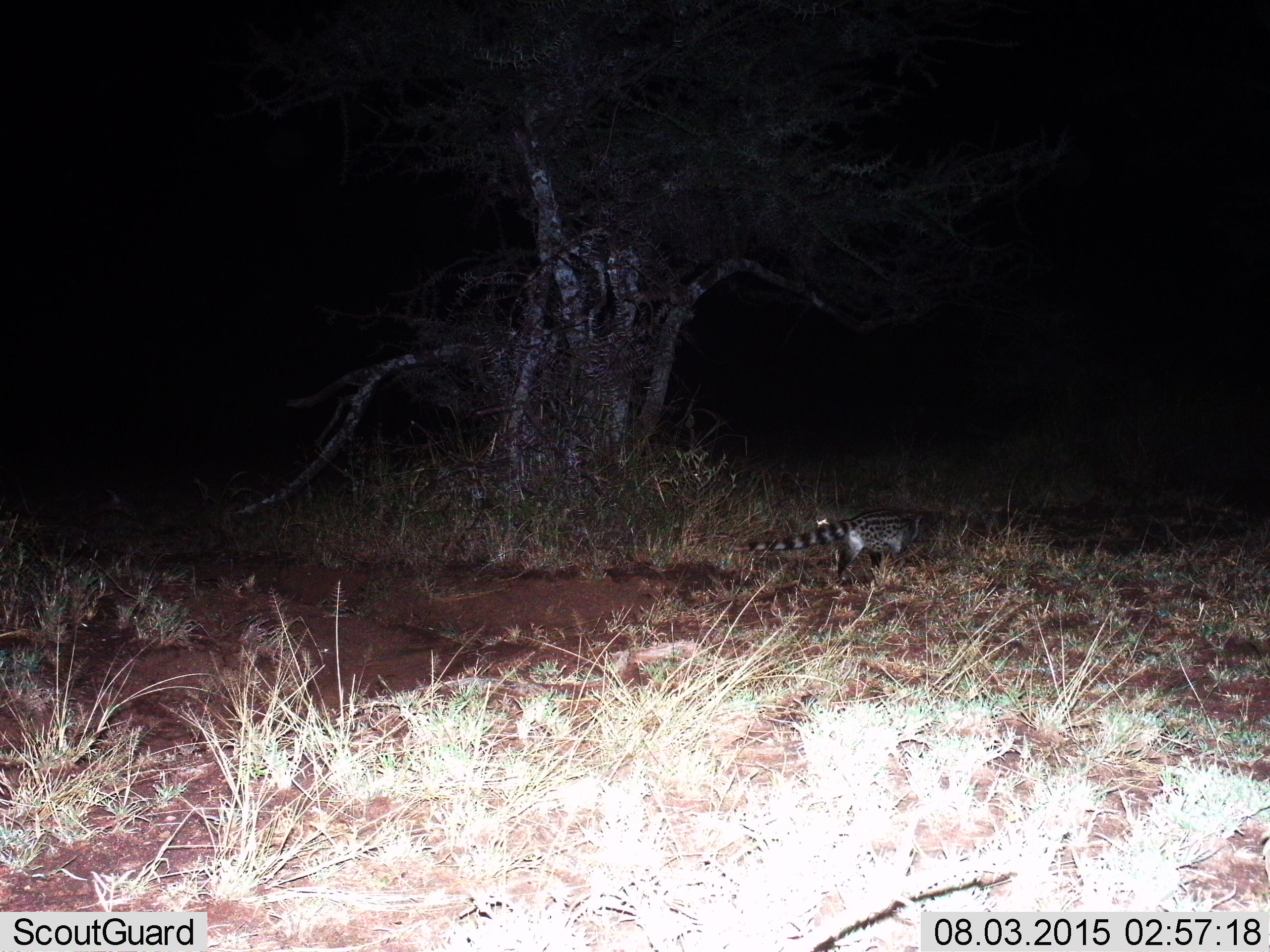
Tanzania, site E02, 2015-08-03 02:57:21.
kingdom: Animalia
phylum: Chordata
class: Mammalia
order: Carnivora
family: Viverridae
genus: Genetta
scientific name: Genetta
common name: genet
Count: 1.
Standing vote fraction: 8%.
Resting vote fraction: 0%.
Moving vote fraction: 92%.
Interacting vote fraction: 0%.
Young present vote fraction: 0%.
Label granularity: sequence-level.